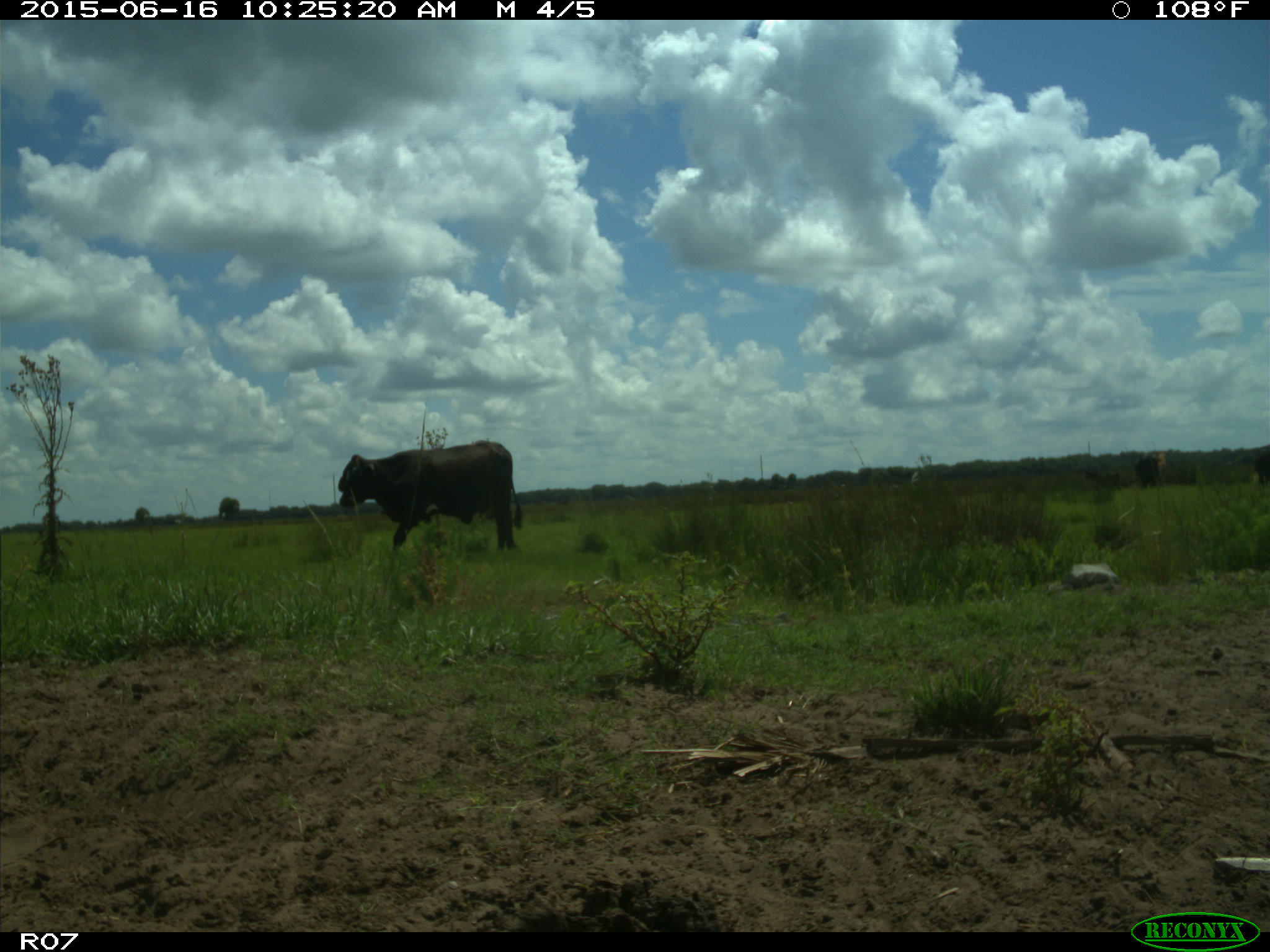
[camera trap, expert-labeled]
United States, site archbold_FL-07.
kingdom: Animalia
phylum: Chordata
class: Mammalia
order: Artiodactyla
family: Bovidae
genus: Bos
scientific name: Bos taurus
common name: domestic cow